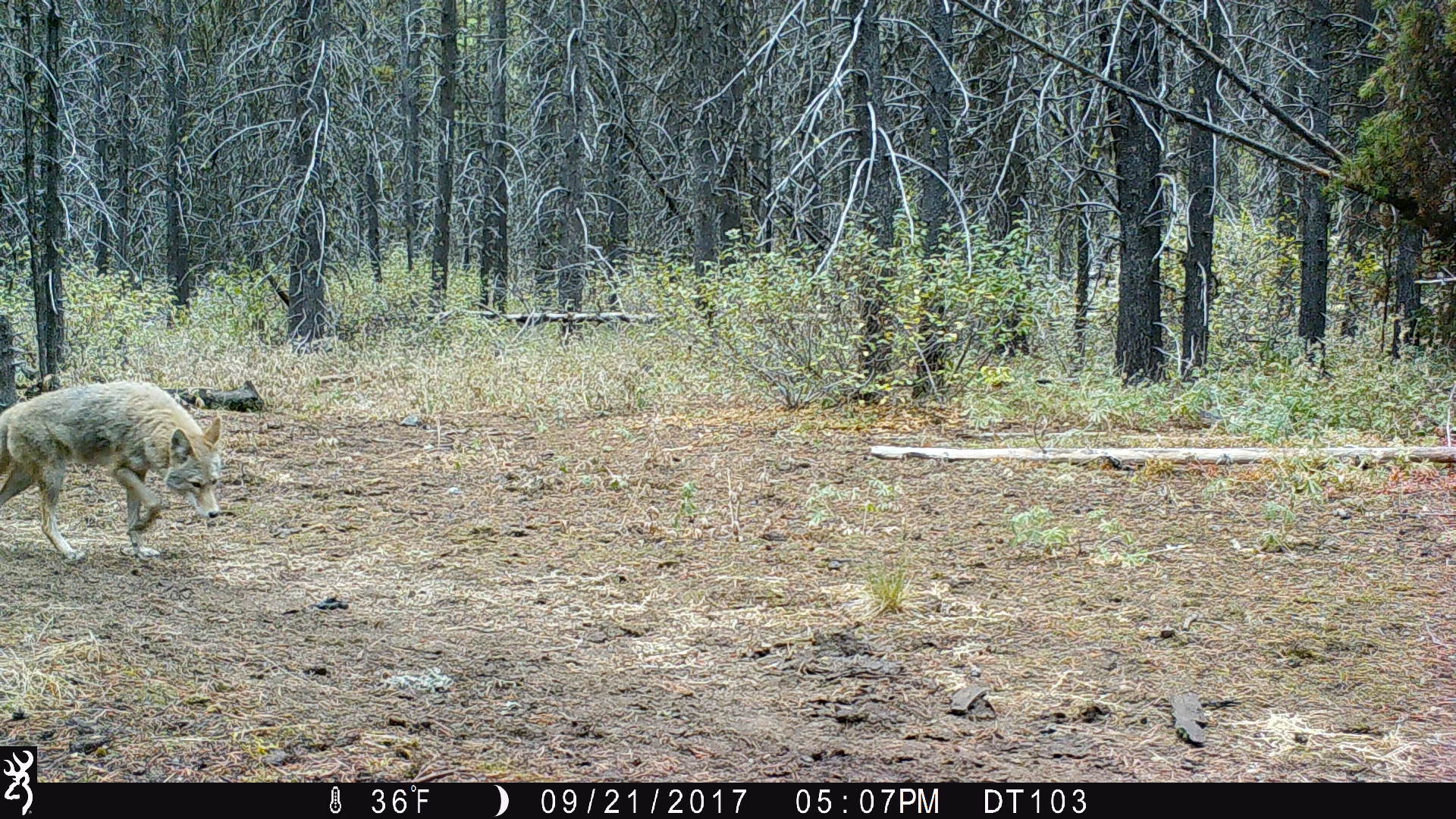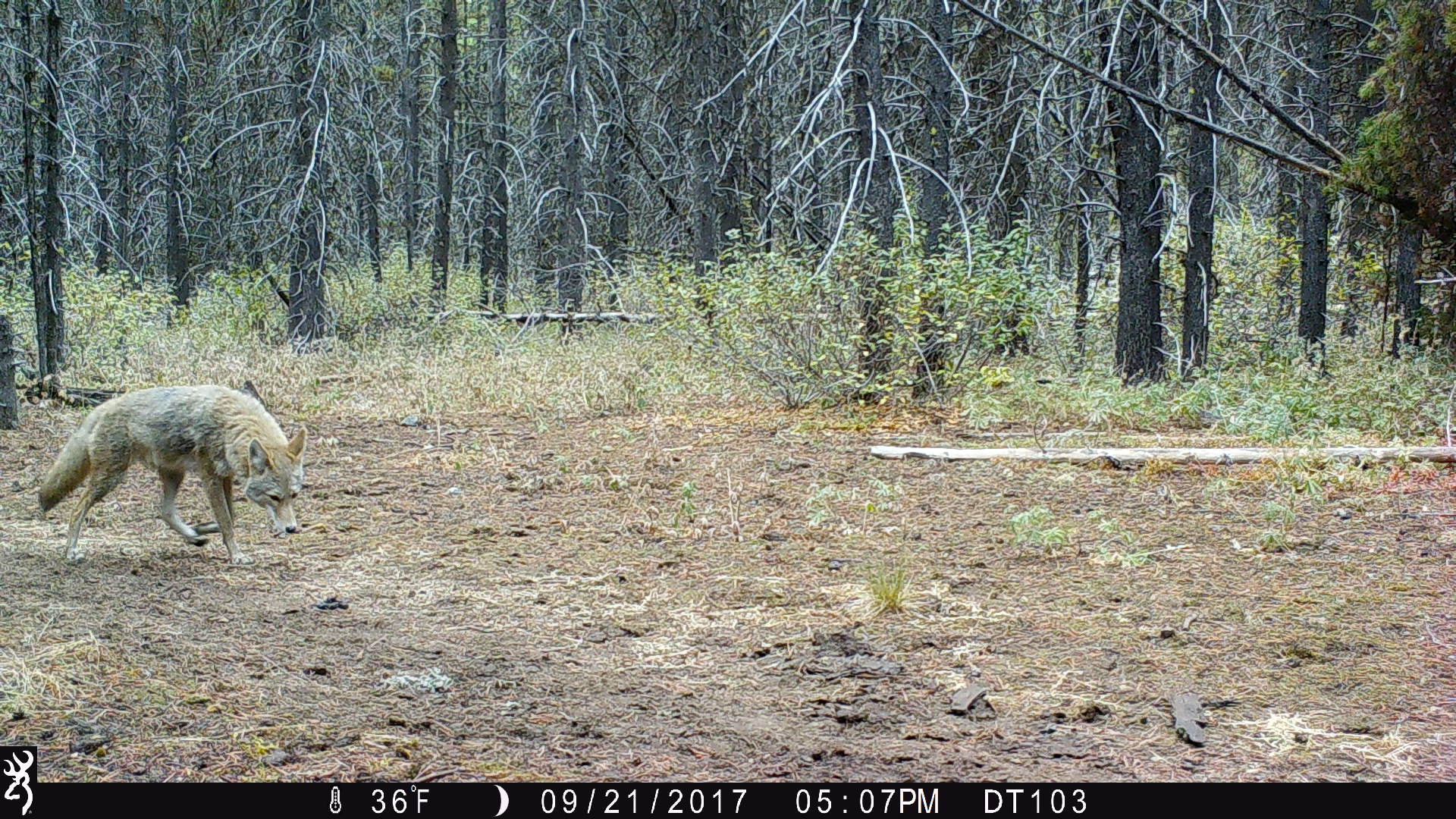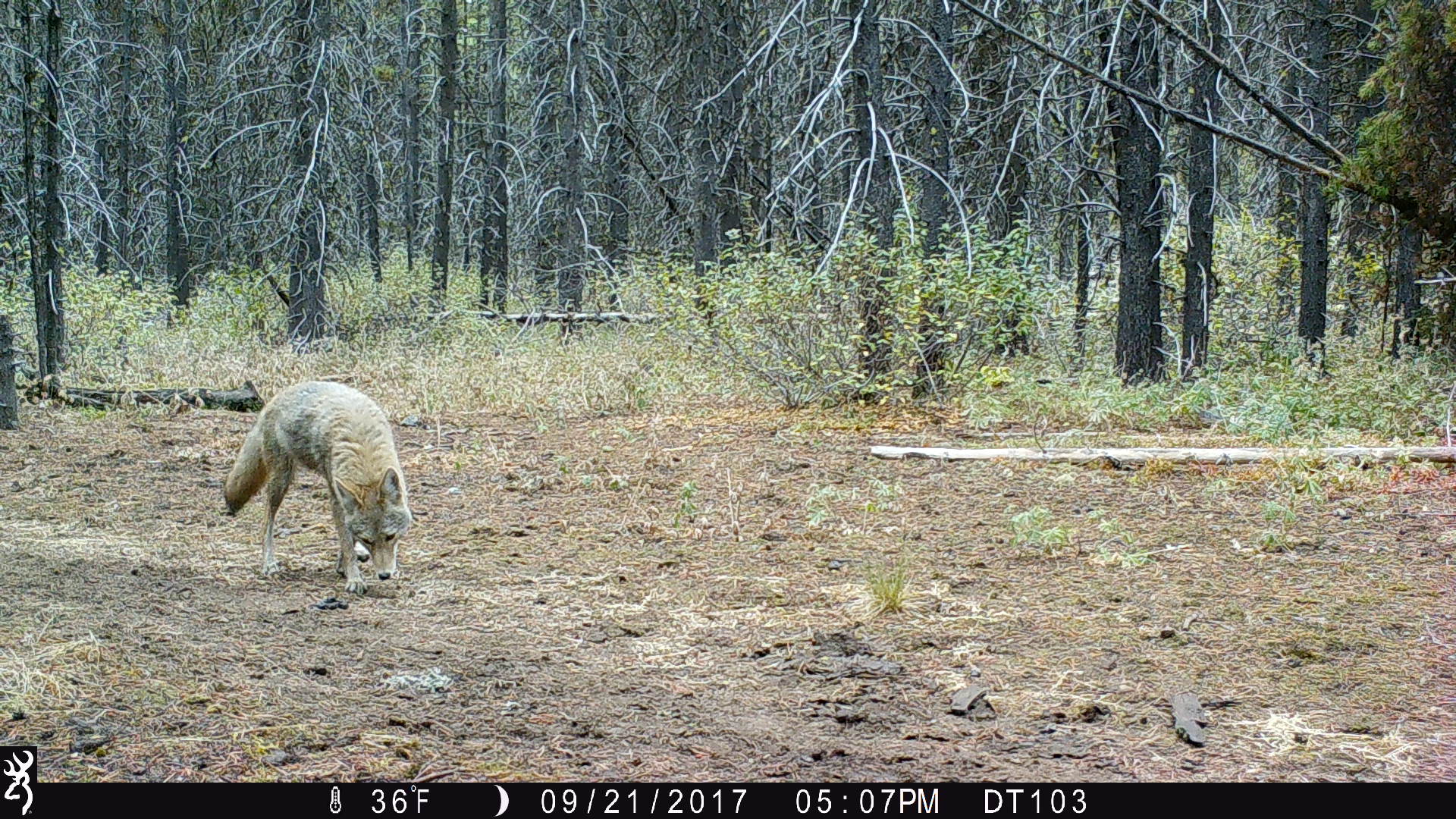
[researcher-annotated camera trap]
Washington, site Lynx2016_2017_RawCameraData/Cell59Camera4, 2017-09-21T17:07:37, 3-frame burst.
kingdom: Animalia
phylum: Chordata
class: Mammalia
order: Carnivora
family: Canidae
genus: Canis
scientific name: Canis latrans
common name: coyote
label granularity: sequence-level